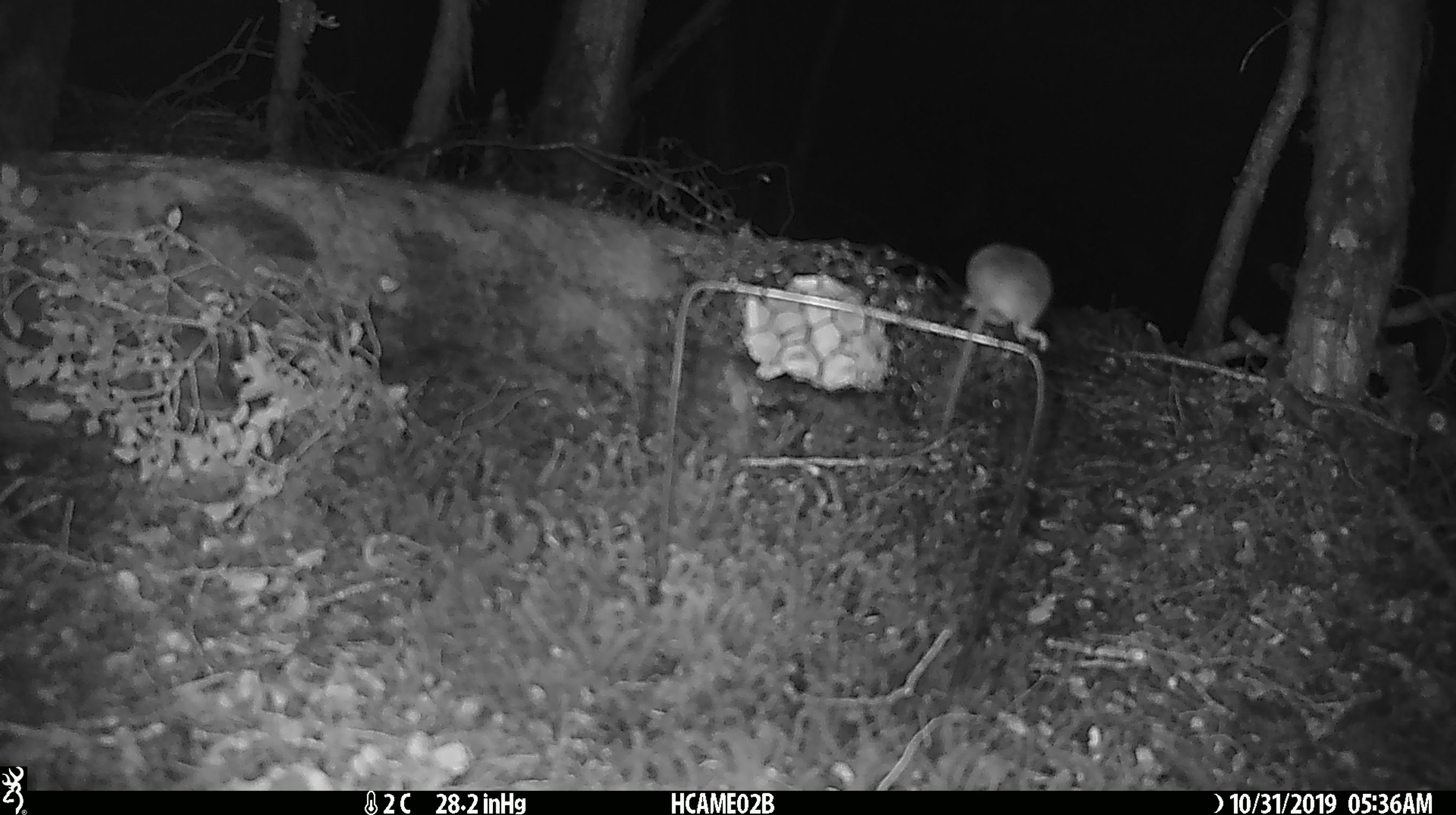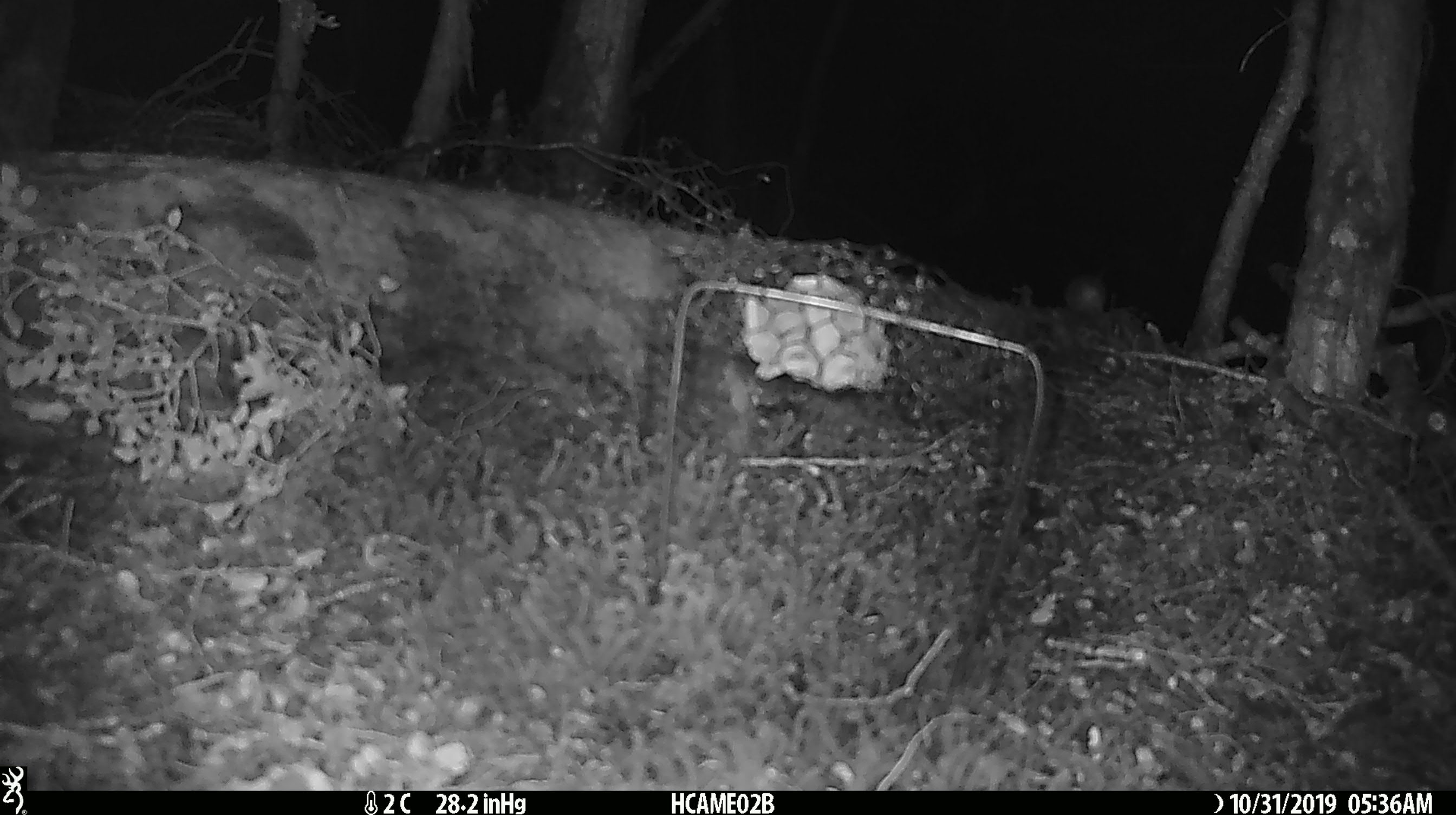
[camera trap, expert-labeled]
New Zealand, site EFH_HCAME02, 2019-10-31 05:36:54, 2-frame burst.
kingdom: Animalia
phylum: Chordata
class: Mammalia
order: Rodentia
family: Muridae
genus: Mus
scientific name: Mus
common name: mouse